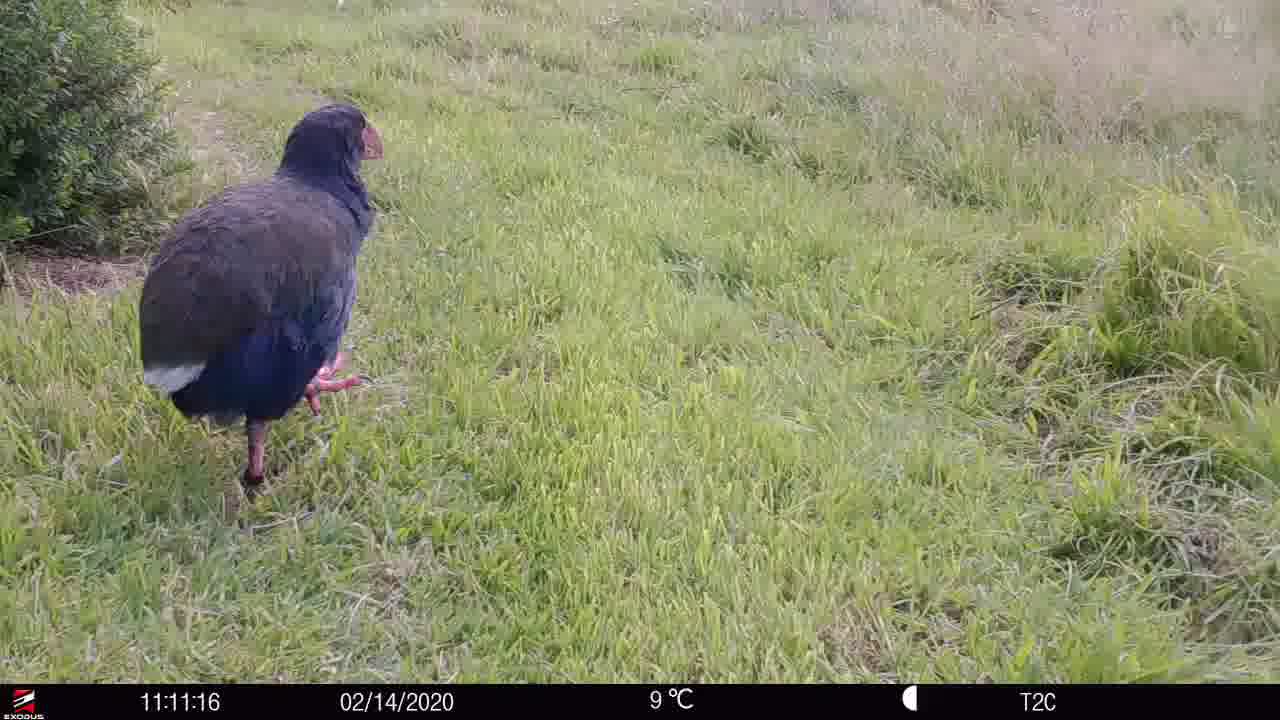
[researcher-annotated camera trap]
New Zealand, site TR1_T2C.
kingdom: Animalia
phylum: Chordata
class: Aves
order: Gruiformes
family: Rallidae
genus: Porphyrio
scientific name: Porphyrio mantelli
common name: takahe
Takahe (Porphyrio mantelli).